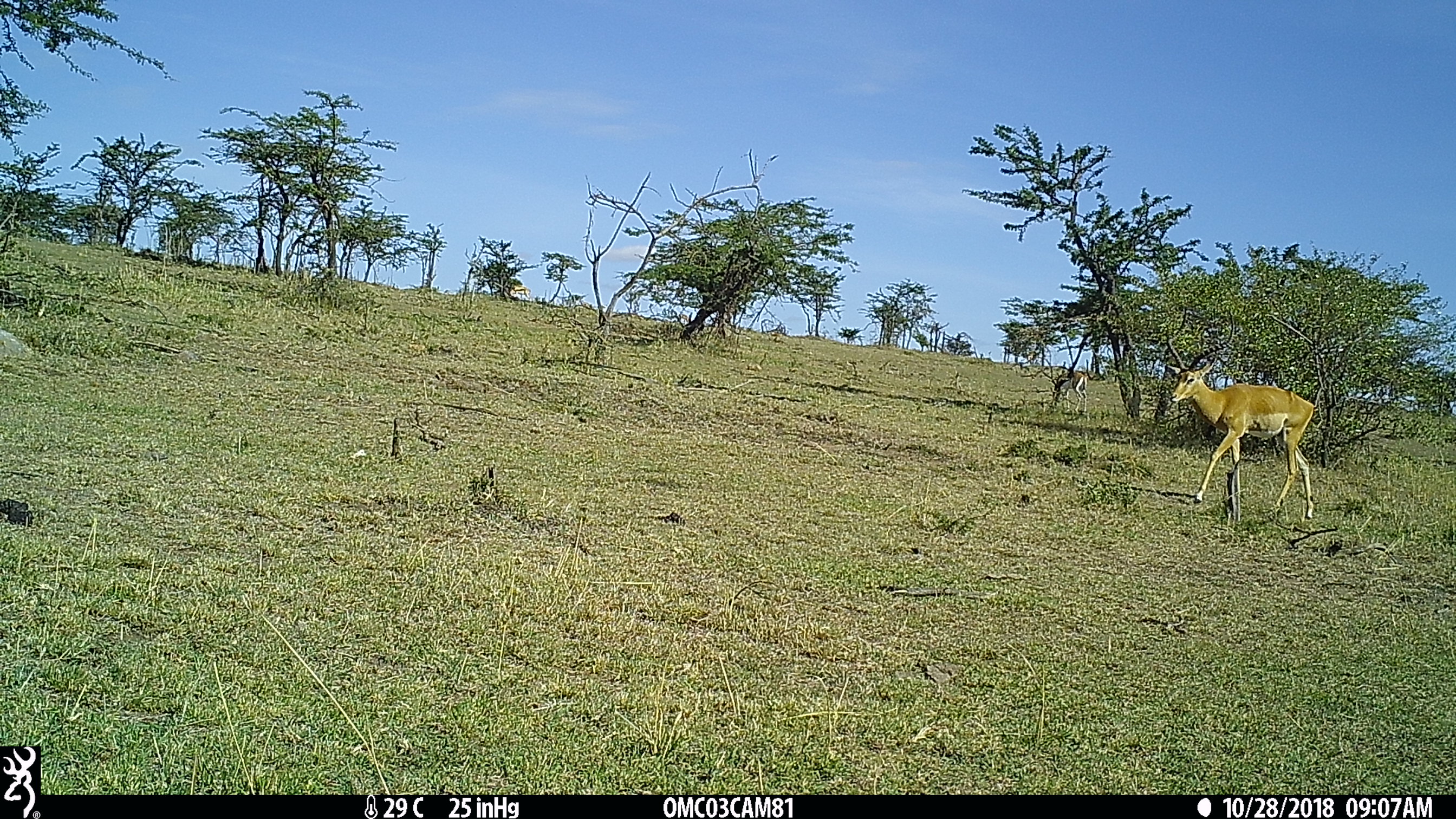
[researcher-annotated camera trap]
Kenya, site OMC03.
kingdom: Animalia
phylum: Chordata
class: Mammalia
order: Artiodactyla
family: Bovidae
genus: Eudorcas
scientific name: Eudorcas thomsonii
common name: thomon's gazelle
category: gazelle thomsons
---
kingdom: Animalia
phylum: Chordata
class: Mammalia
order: Artiodactyla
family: Bovidae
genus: Aepyceros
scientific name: Aepyceros melampus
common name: impala